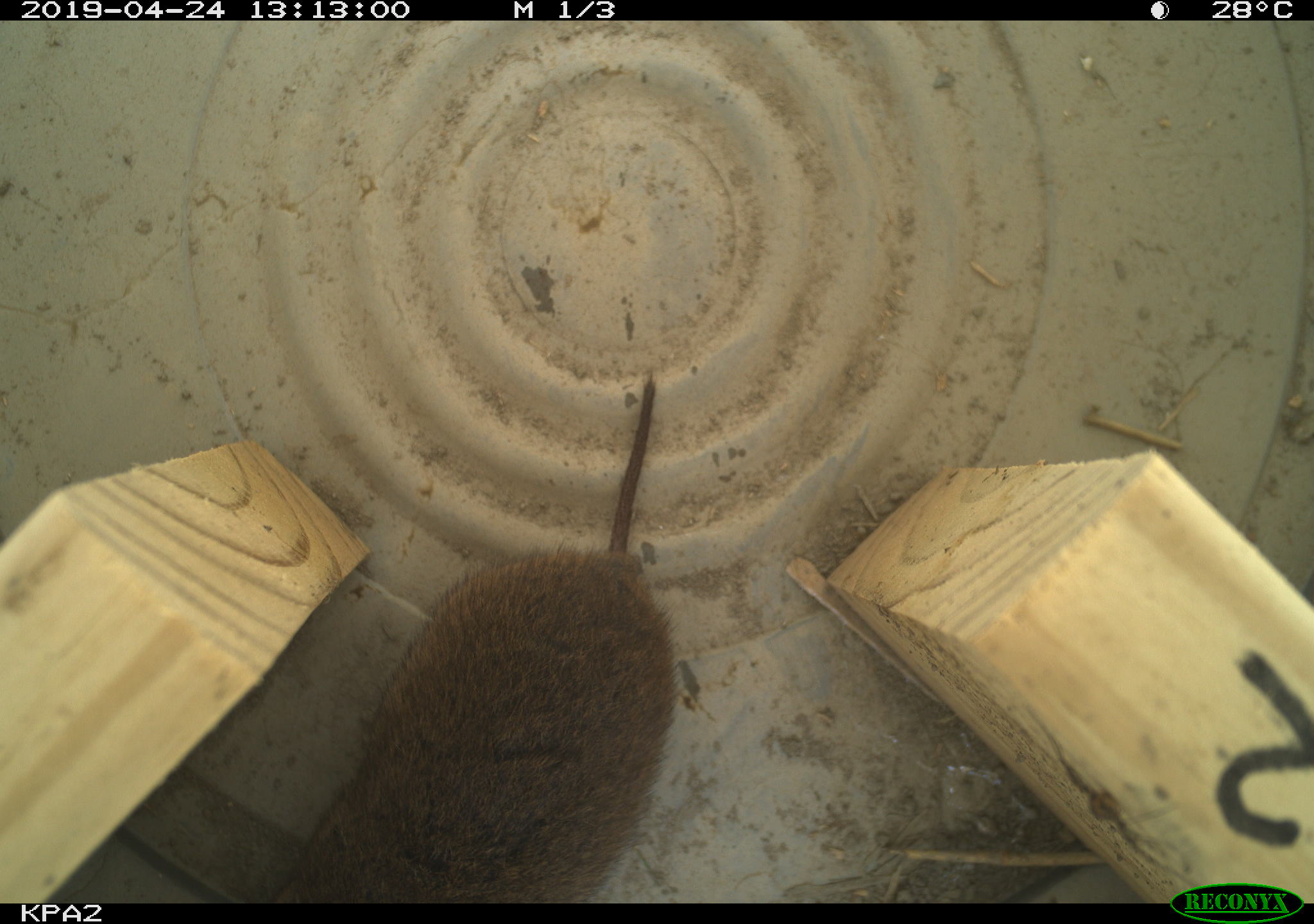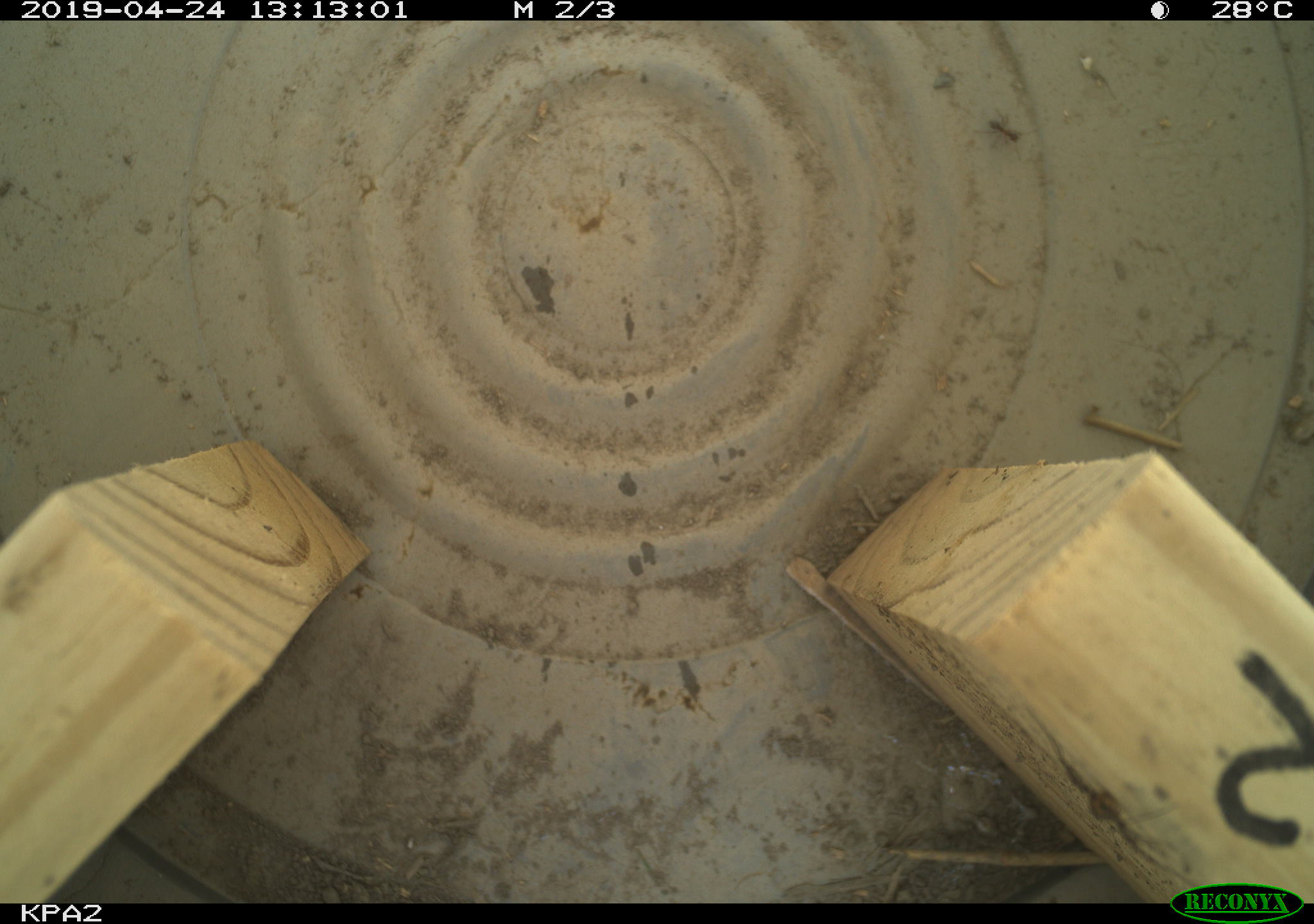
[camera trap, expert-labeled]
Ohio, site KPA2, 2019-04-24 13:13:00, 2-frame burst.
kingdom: Animalia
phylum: Chordata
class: Mammalia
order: Rodentia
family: Cricetidae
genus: Microtus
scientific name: Microtus pennsylvanicus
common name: meadow vole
Meadow vole (Microtus pennsylvanicus).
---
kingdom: Animalia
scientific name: Animalia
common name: animal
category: invertebrate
Invertebrate (animal) (Animalia).